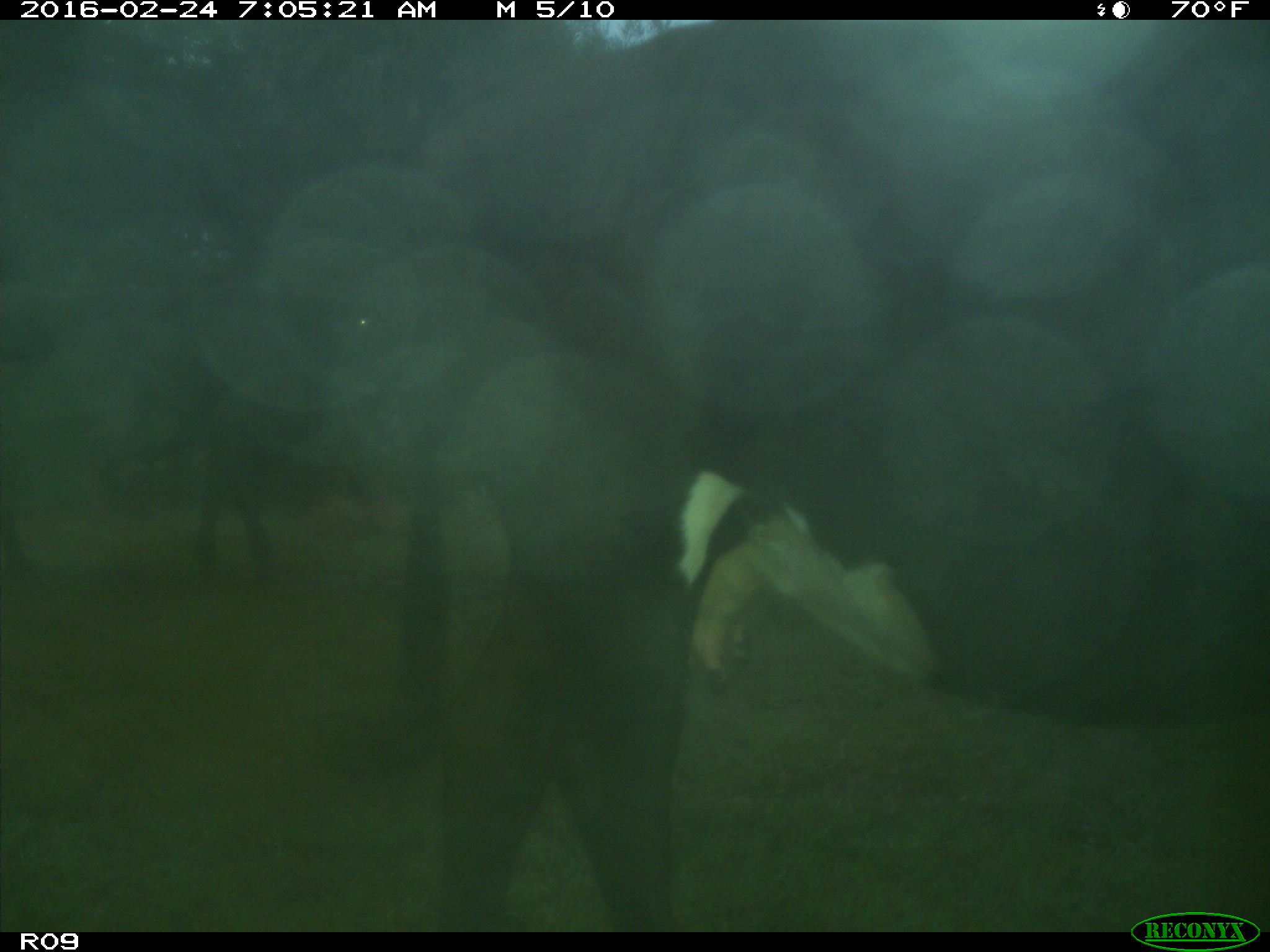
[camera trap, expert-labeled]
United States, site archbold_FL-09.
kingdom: Animalia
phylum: Chordata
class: Mammalia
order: Artiodactyla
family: Bovidae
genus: Bos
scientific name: Bos taurus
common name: domestic cow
Bos taurus (domestic cow).